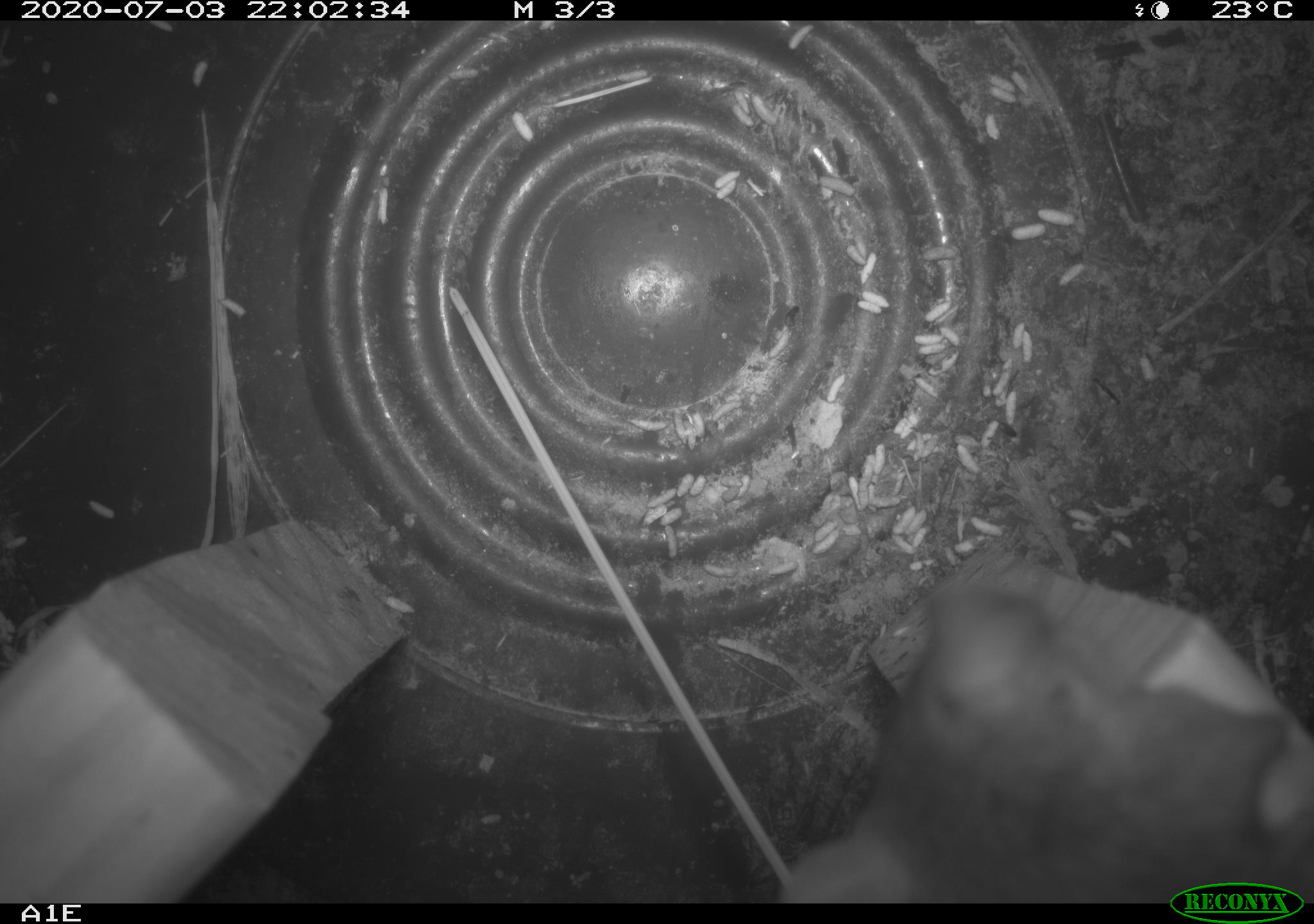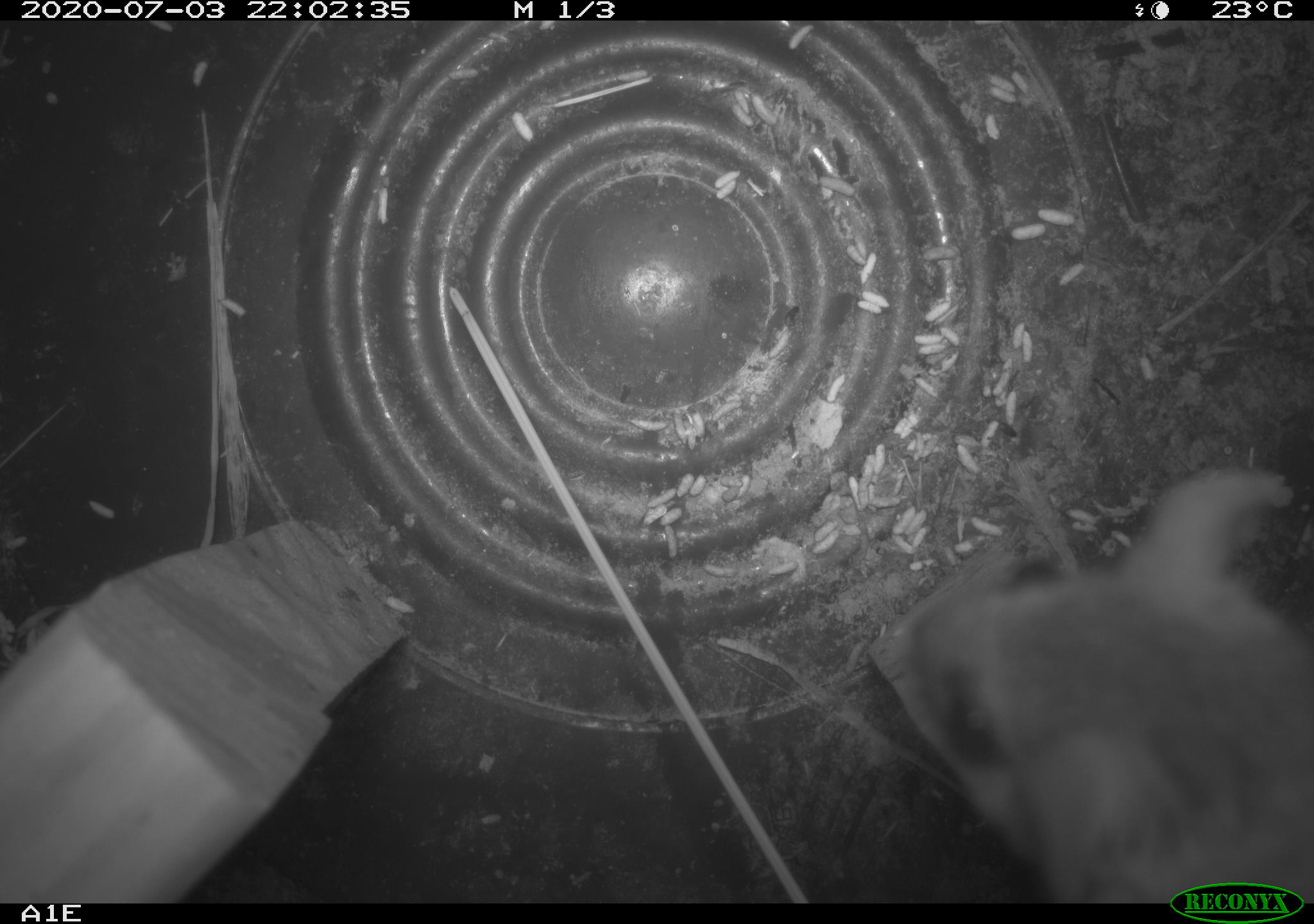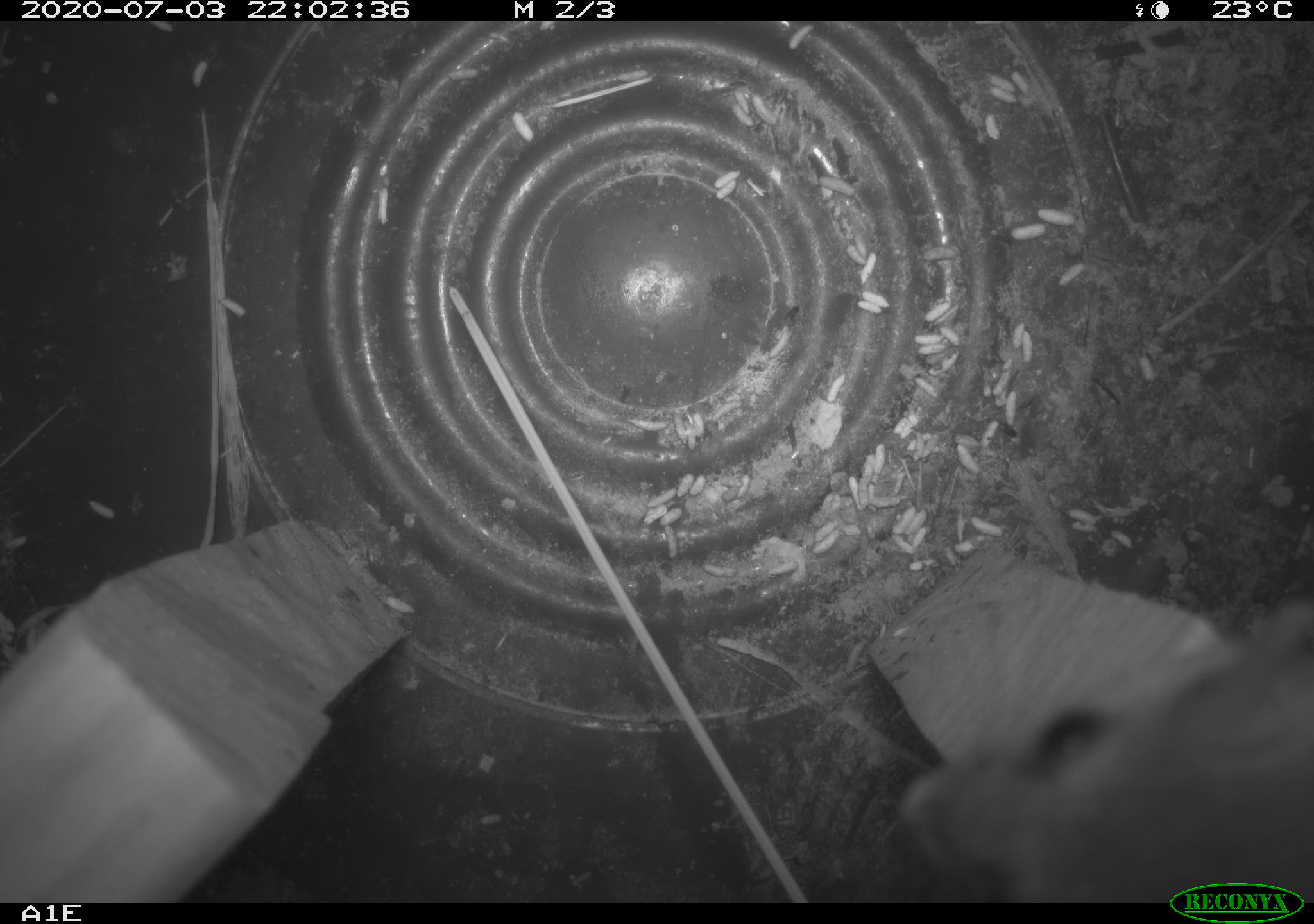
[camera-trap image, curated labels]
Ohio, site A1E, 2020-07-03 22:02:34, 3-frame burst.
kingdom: Animalia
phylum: Chordata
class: Mammalia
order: Rodentia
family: Cricetidae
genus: Peromyscus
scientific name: Peromyscus leucopus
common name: white-footed mouse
White-footed mouse (Peromyscus leucopus).